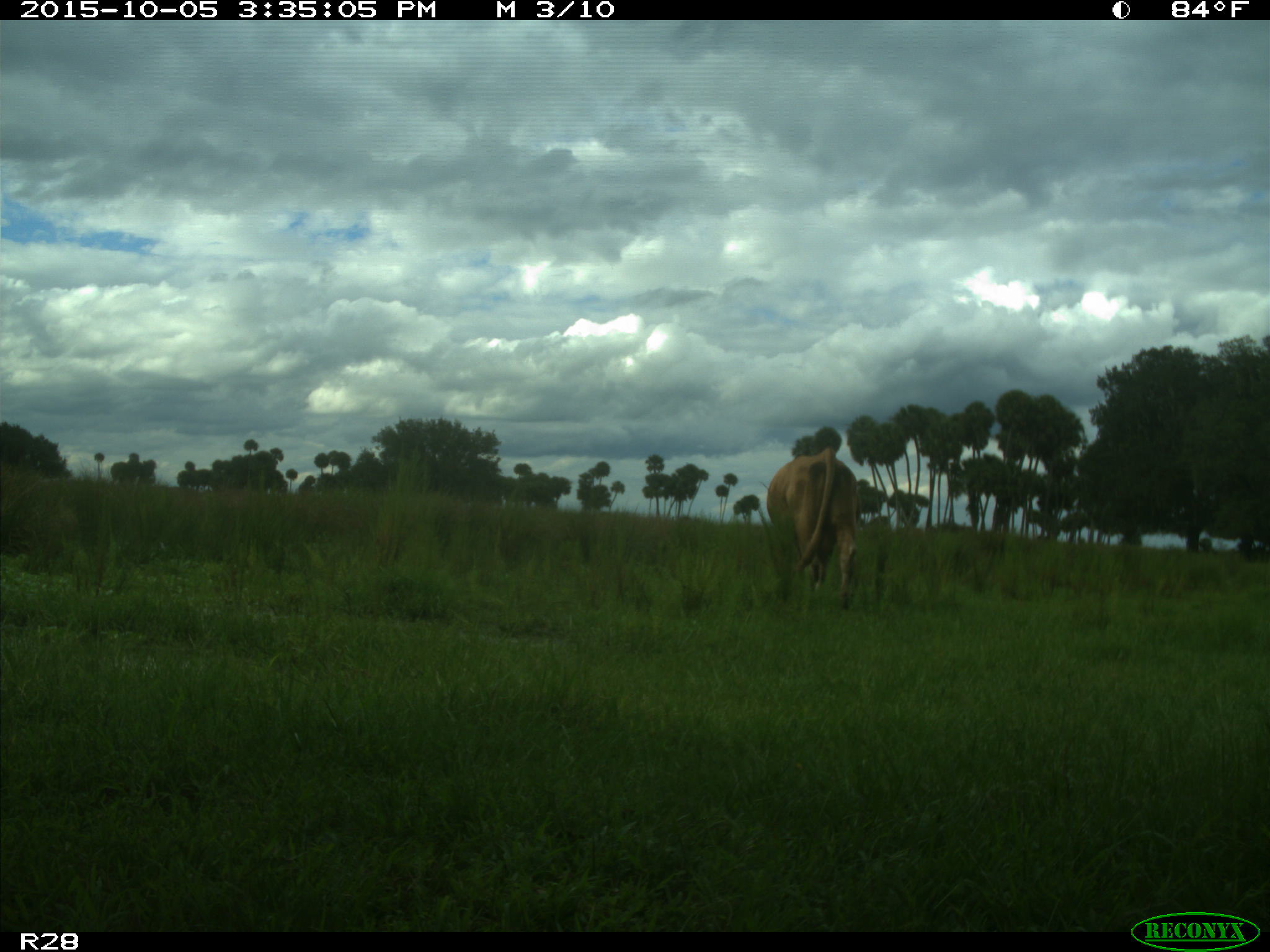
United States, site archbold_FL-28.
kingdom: Animalia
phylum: Chordata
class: Mammalia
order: Artiodactyla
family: Bovidae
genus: Bos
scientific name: Bos taurus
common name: domestic cow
Bos taurus (domestic cow).